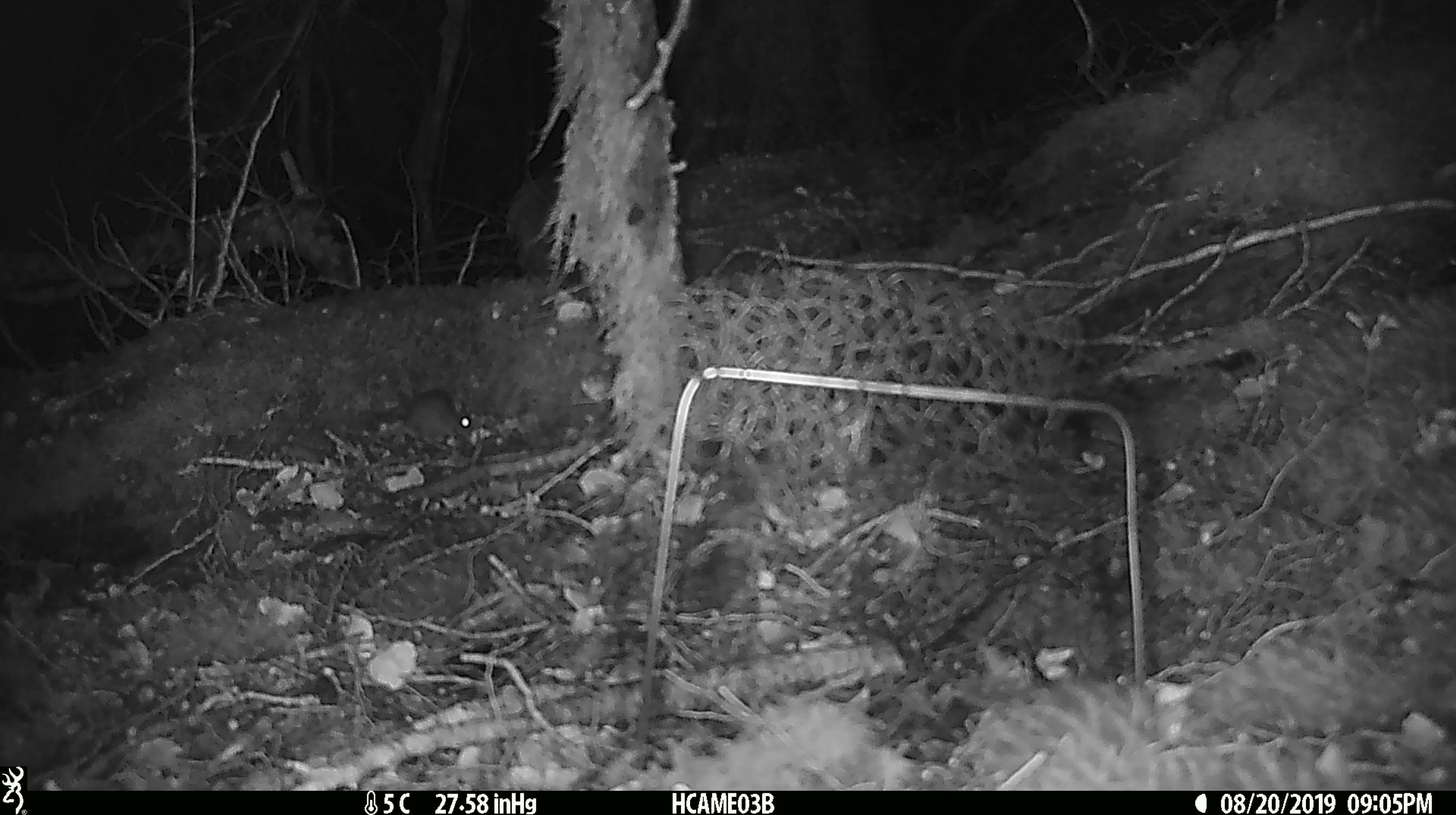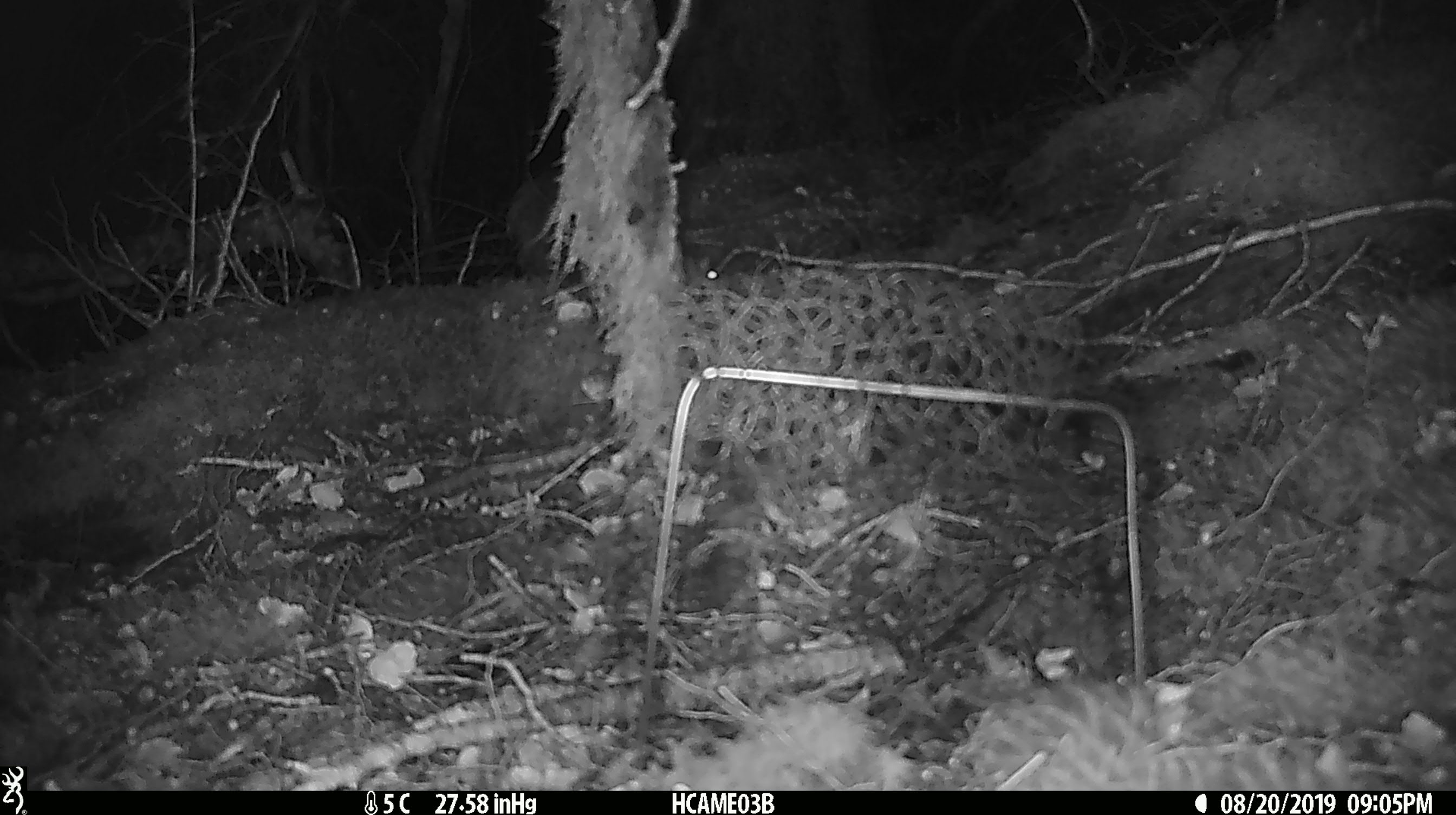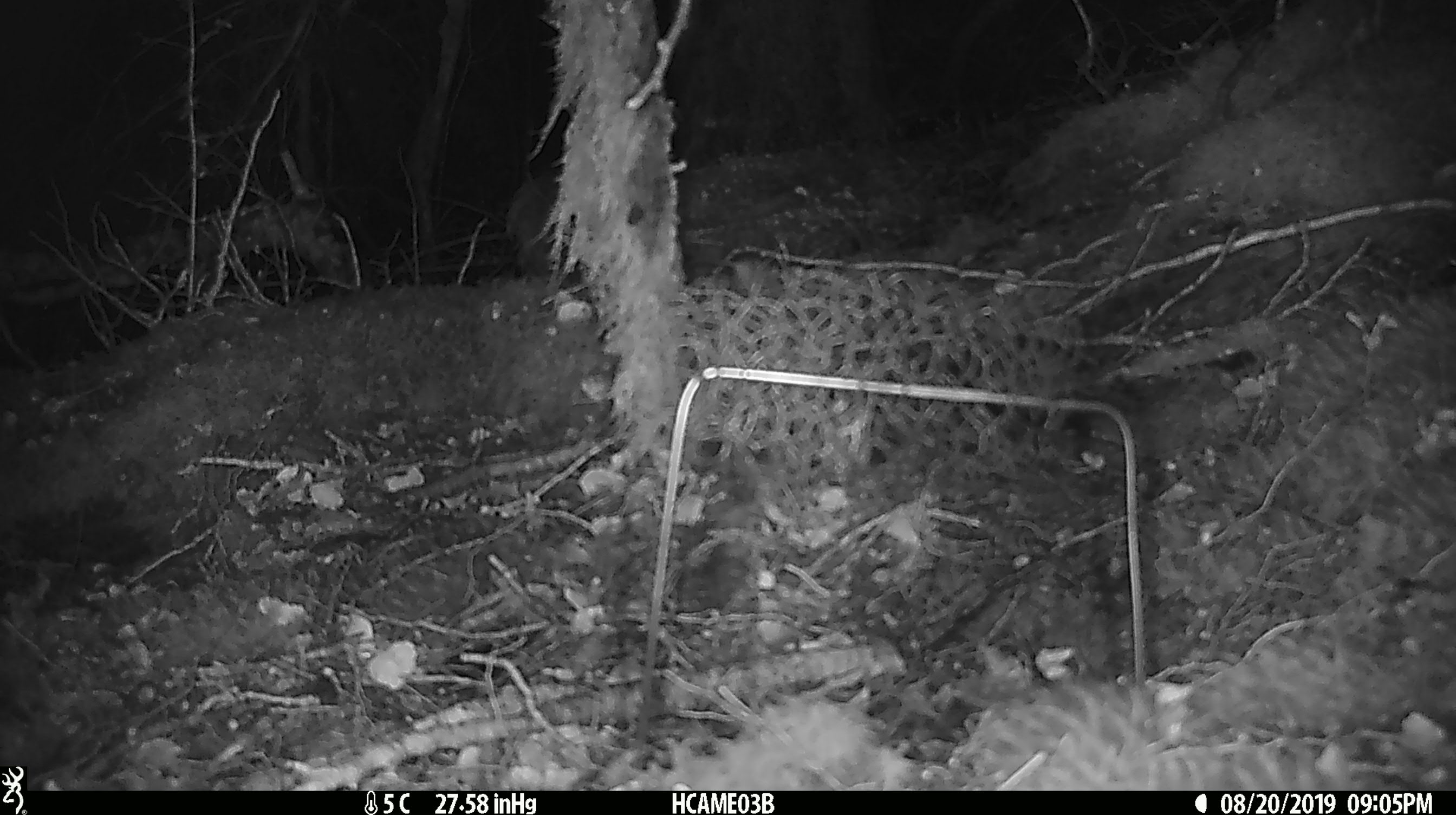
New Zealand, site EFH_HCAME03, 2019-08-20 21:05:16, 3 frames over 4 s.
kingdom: Animalia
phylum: Chordata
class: Mammalia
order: Rodentia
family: Muridae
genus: Mus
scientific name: Mus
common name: mouse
Mouse (Mus).